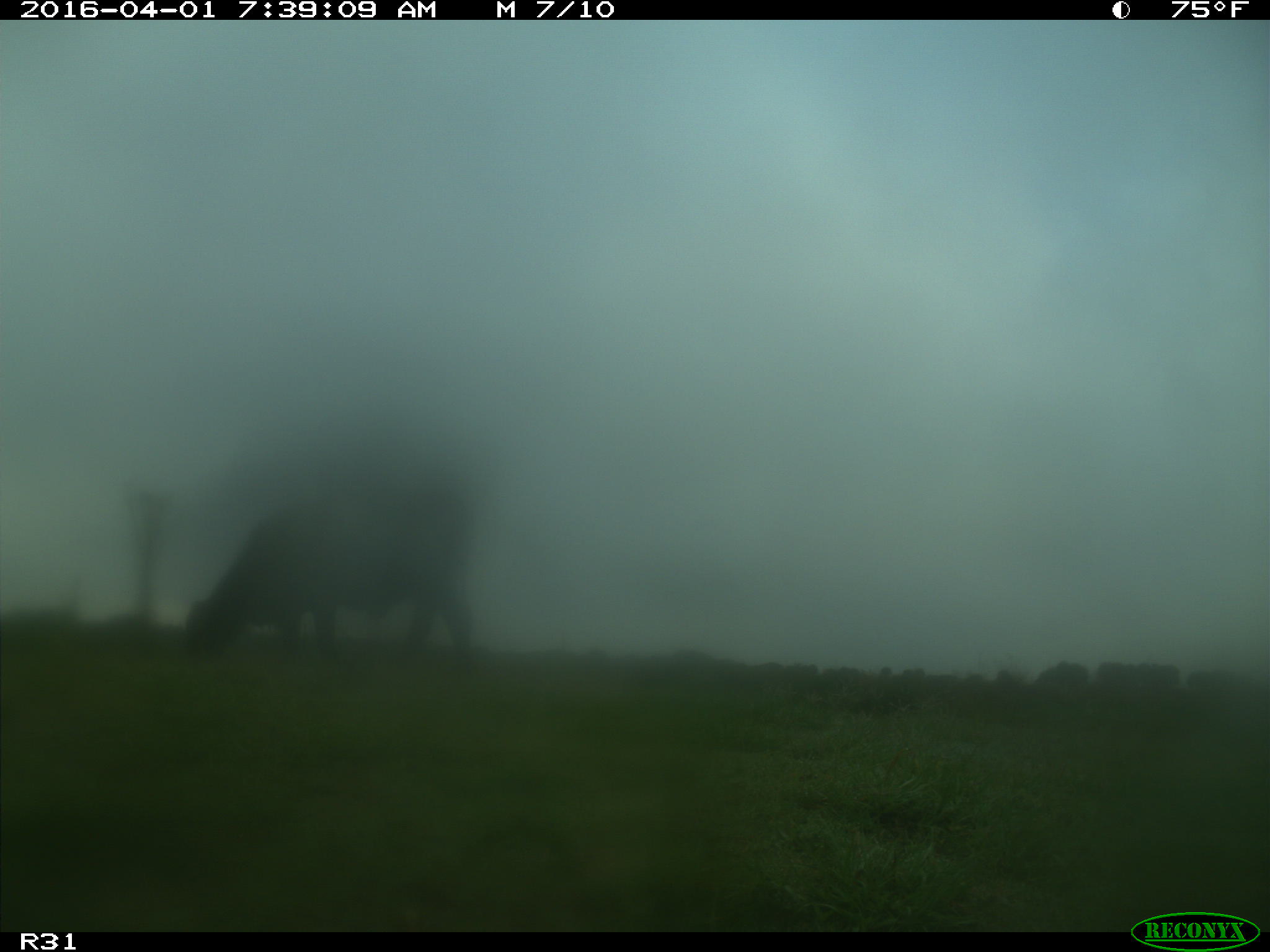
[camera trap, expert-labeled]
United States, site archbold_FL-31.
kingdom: Animalia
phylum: Chordata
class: Mammalia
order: Artiodactyla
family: Bovidae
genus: Bos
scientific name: Bos taurus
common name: domestic cow